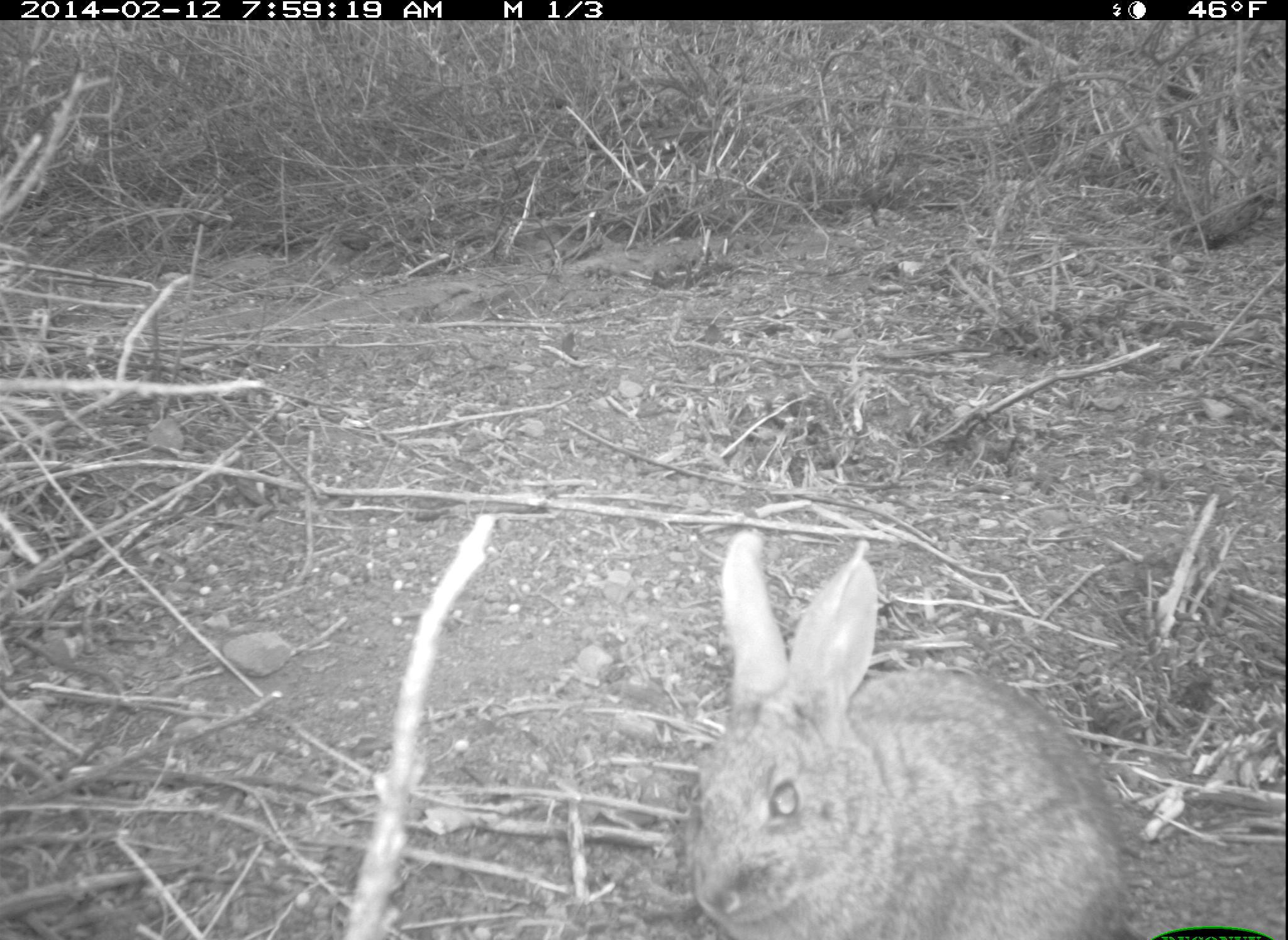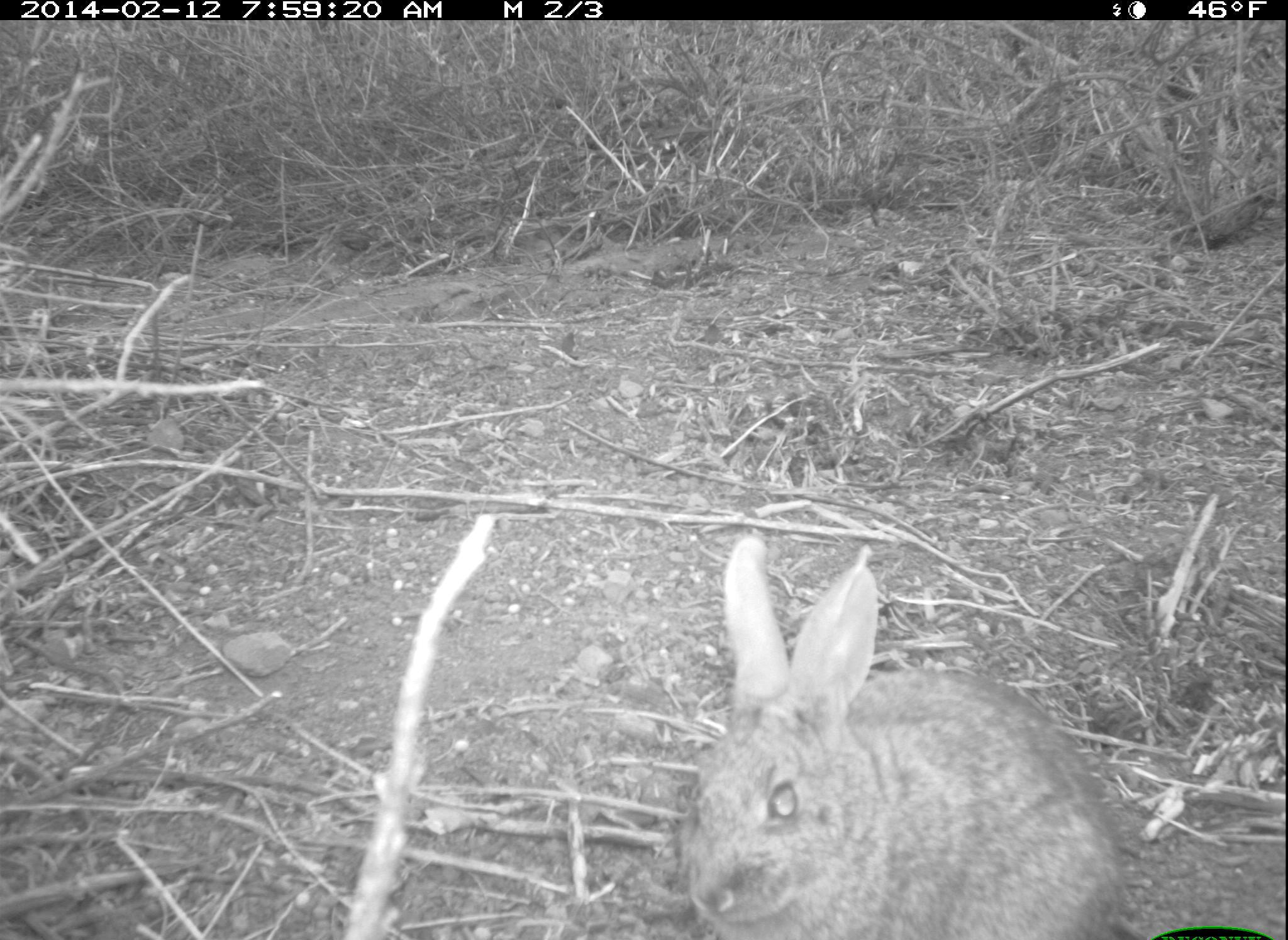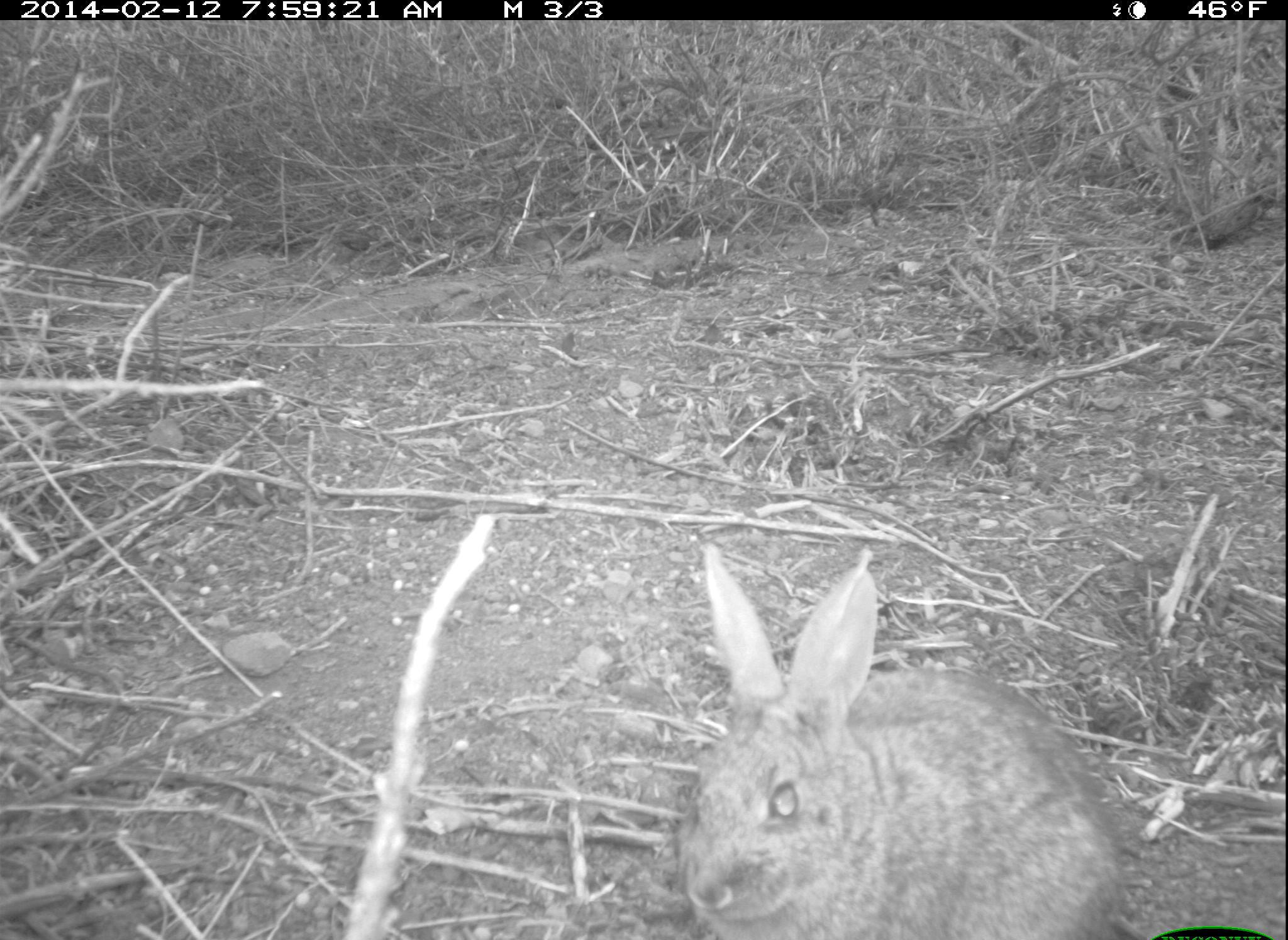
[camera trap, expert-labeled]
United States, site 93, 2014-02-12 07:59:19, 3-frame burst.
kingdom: Animalia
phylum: Chordata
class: Mammalia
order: Lagomorpha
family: Leporidae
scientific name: Leporidae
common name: rabbits and hares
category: rabbit